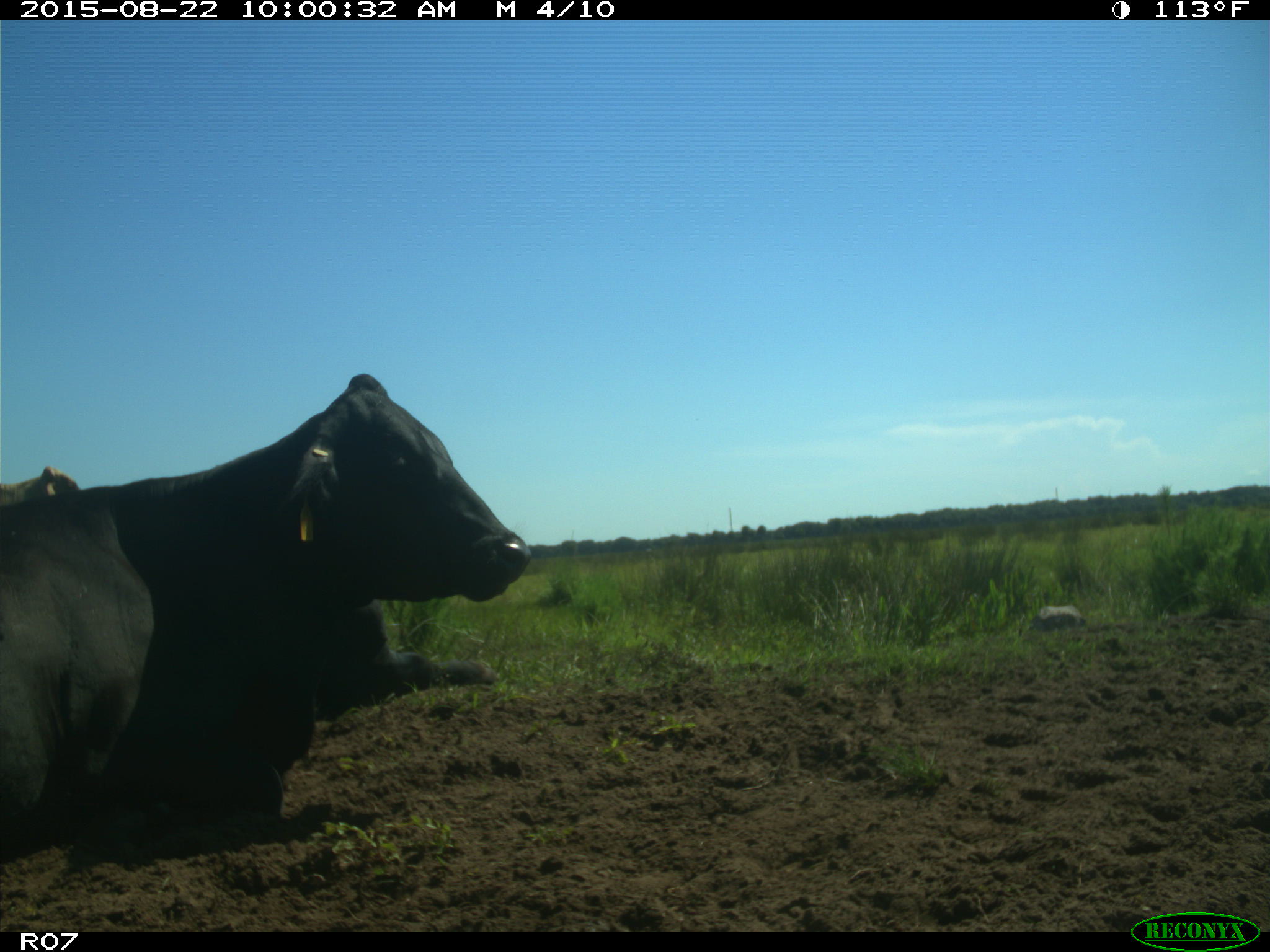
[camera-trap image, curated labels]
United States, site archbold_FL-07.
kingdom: Animalia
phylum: Chordata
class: Mammalia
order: Artiodactyla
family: Bovidae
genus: Bos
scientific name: Bos taurus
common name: domestic cow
Bos taurus (domestic cow).